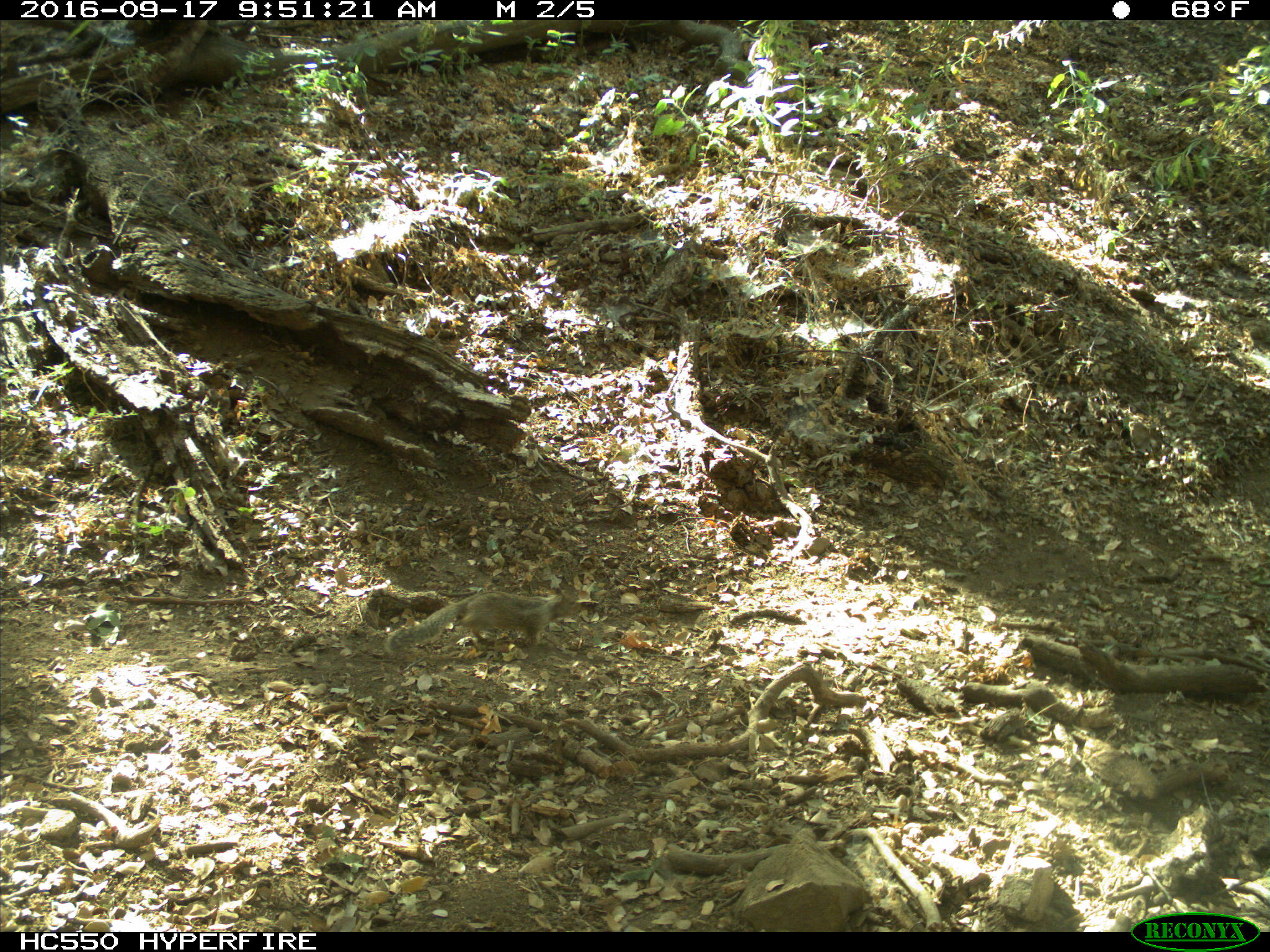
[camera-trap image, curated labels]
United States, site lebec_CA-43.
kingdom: Animalia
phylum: Chordata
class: Mammalia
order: Rodentia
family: Sciuridae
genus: Otospermophilus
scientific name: Otospermophilus beecheyi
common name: california ground squirrel